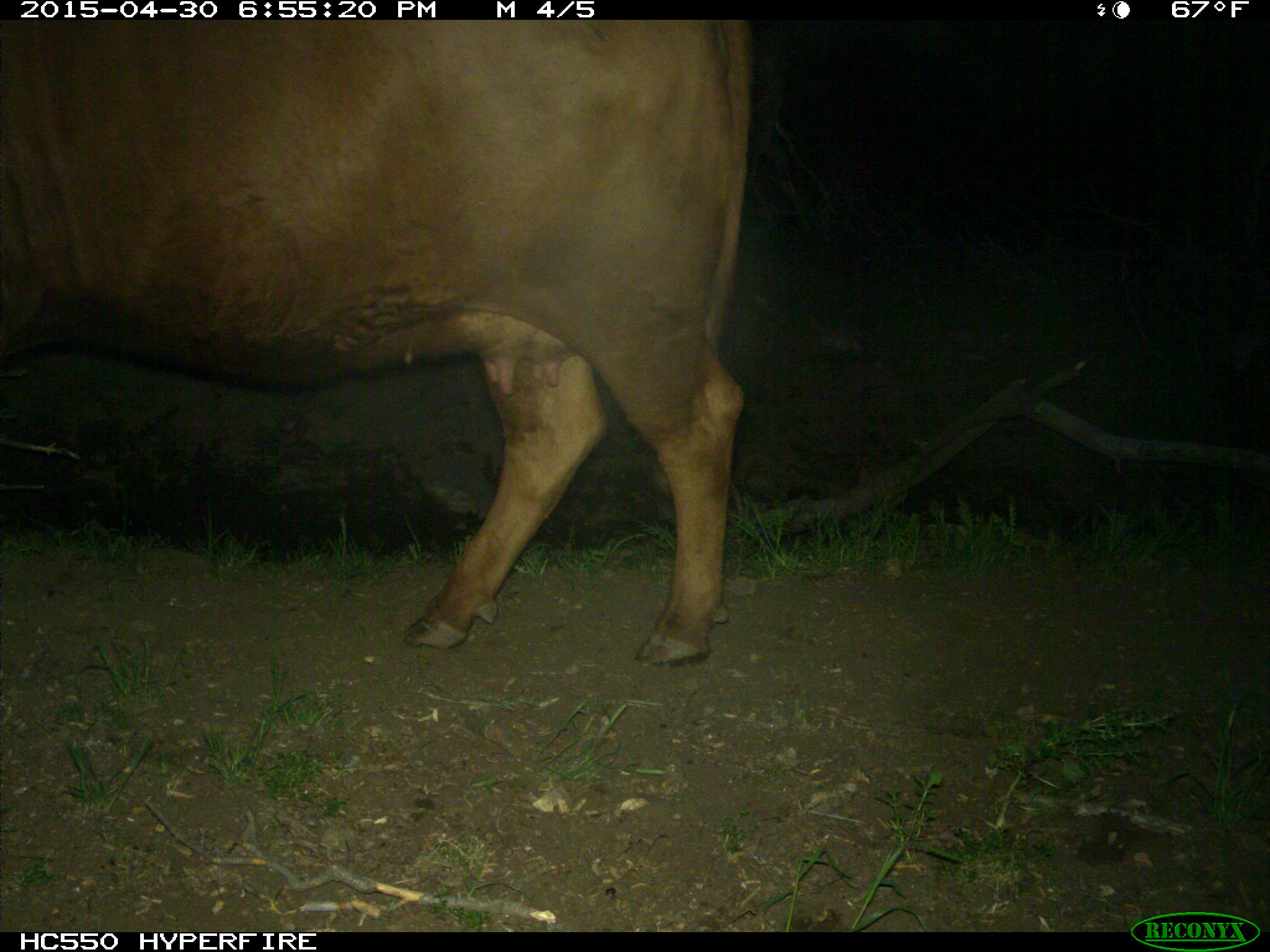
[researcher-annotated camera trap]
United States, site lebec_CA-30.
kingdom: Animalia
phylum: Chordata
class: Mammalia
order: Artiodactyla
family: Bovidae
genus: Bos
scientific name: Bos taurus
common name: domestic cow